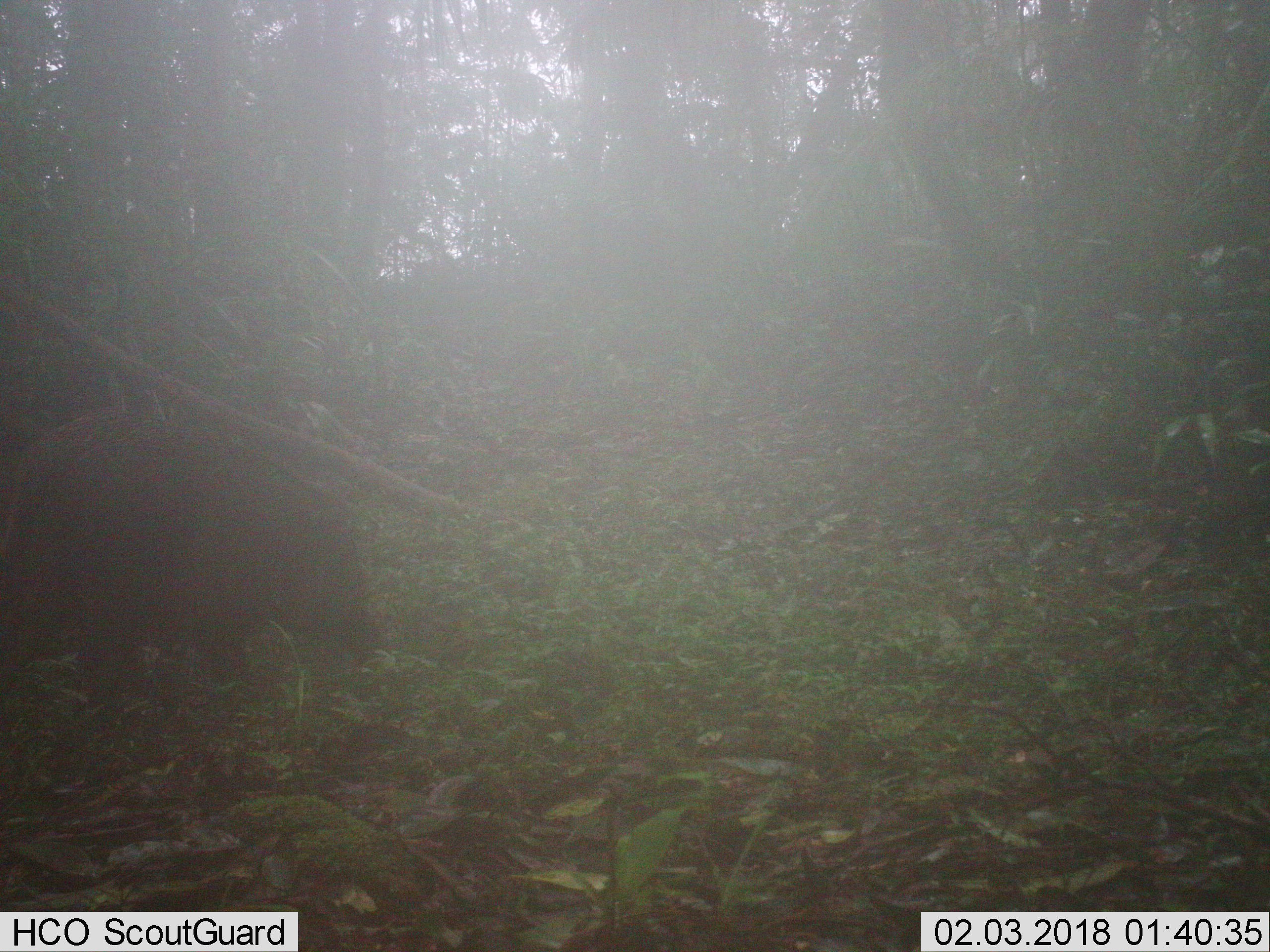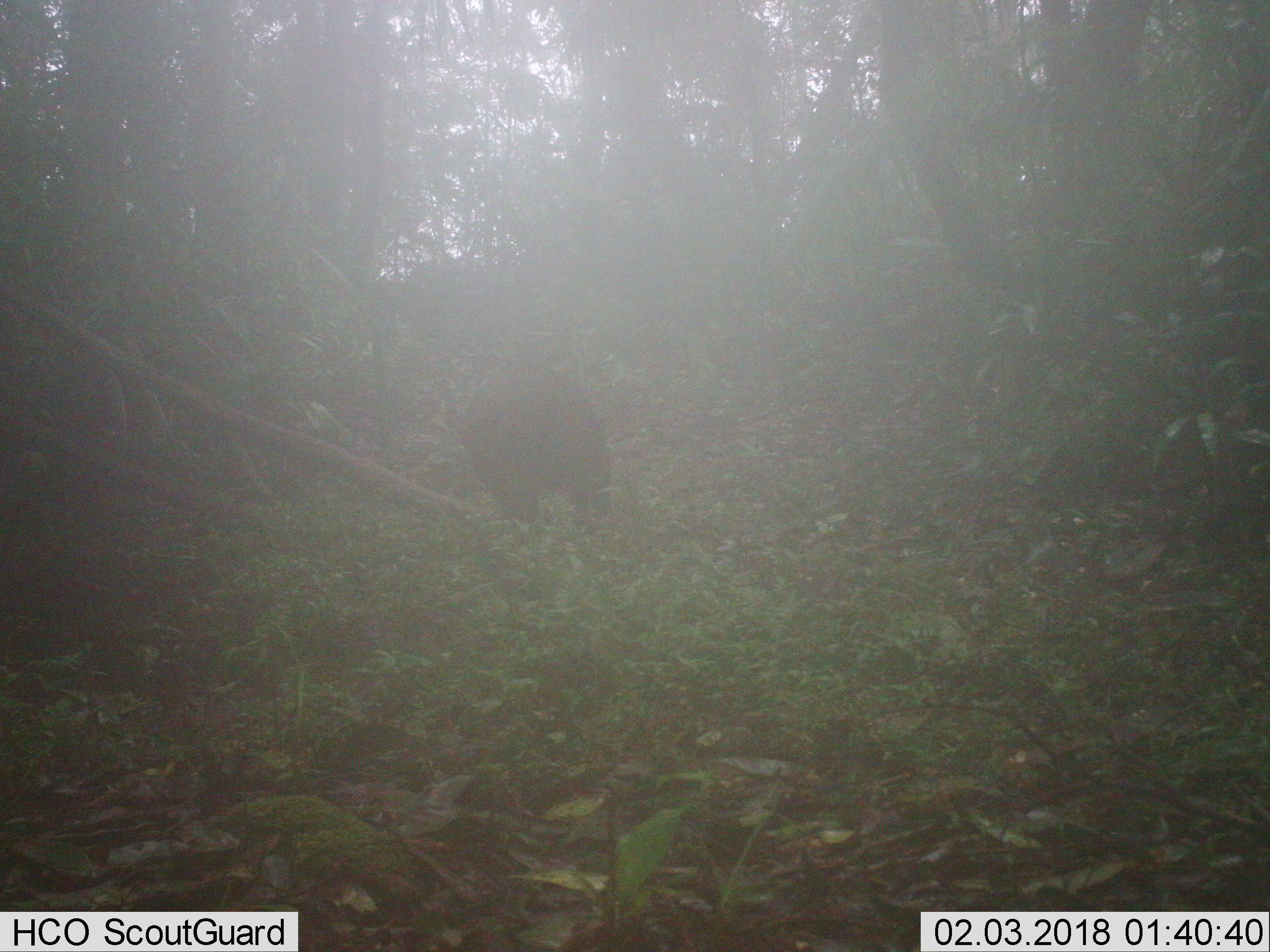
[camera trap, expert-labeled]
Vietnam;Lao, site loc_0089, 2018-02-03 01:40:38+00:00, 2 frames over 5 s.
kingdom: Animalia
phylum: Chordata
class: Mammalia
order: Artiodactyla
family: Suidae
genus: Sus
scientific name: Sus scrofa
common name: eurasian wild pig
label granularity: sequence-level